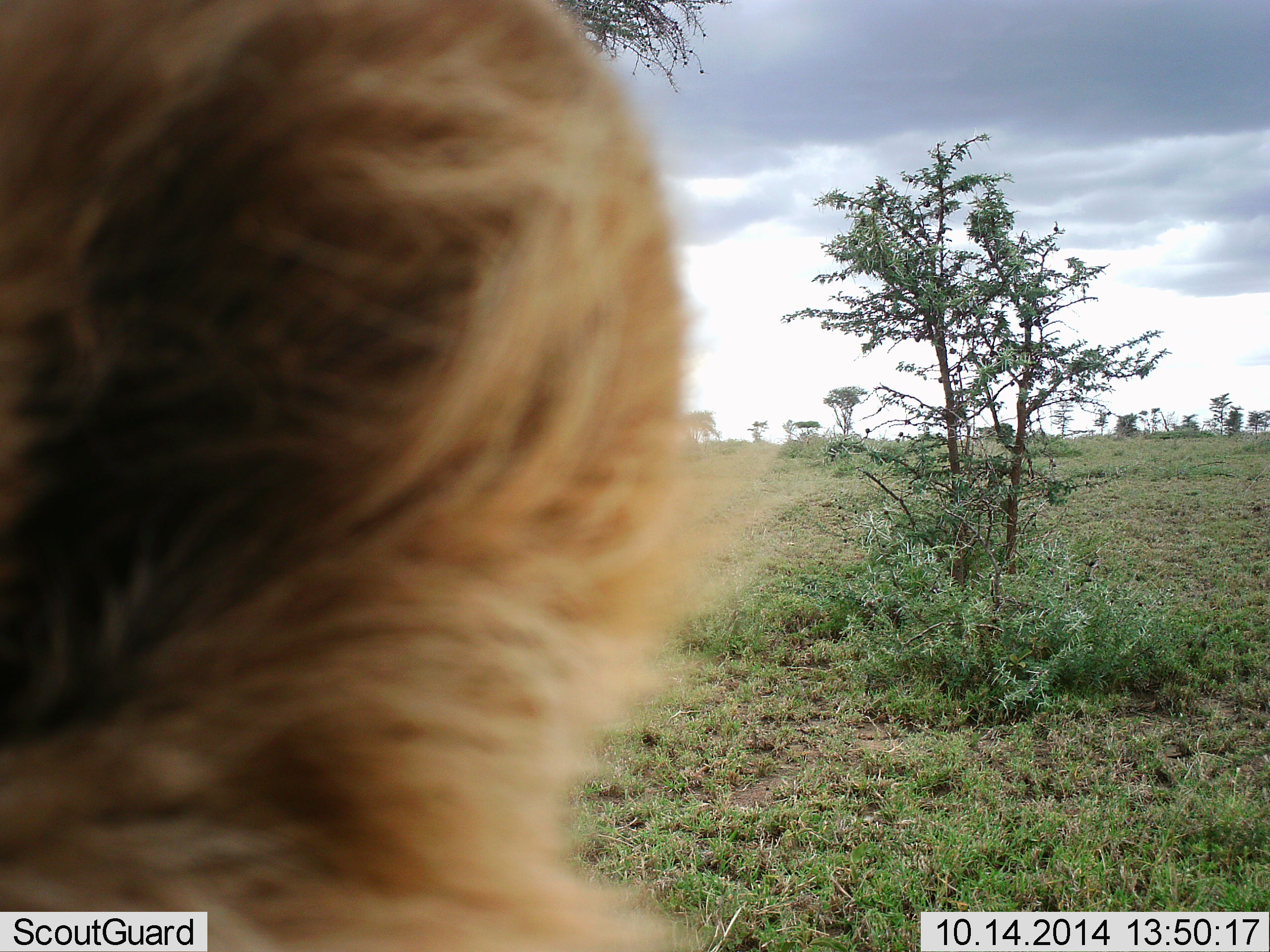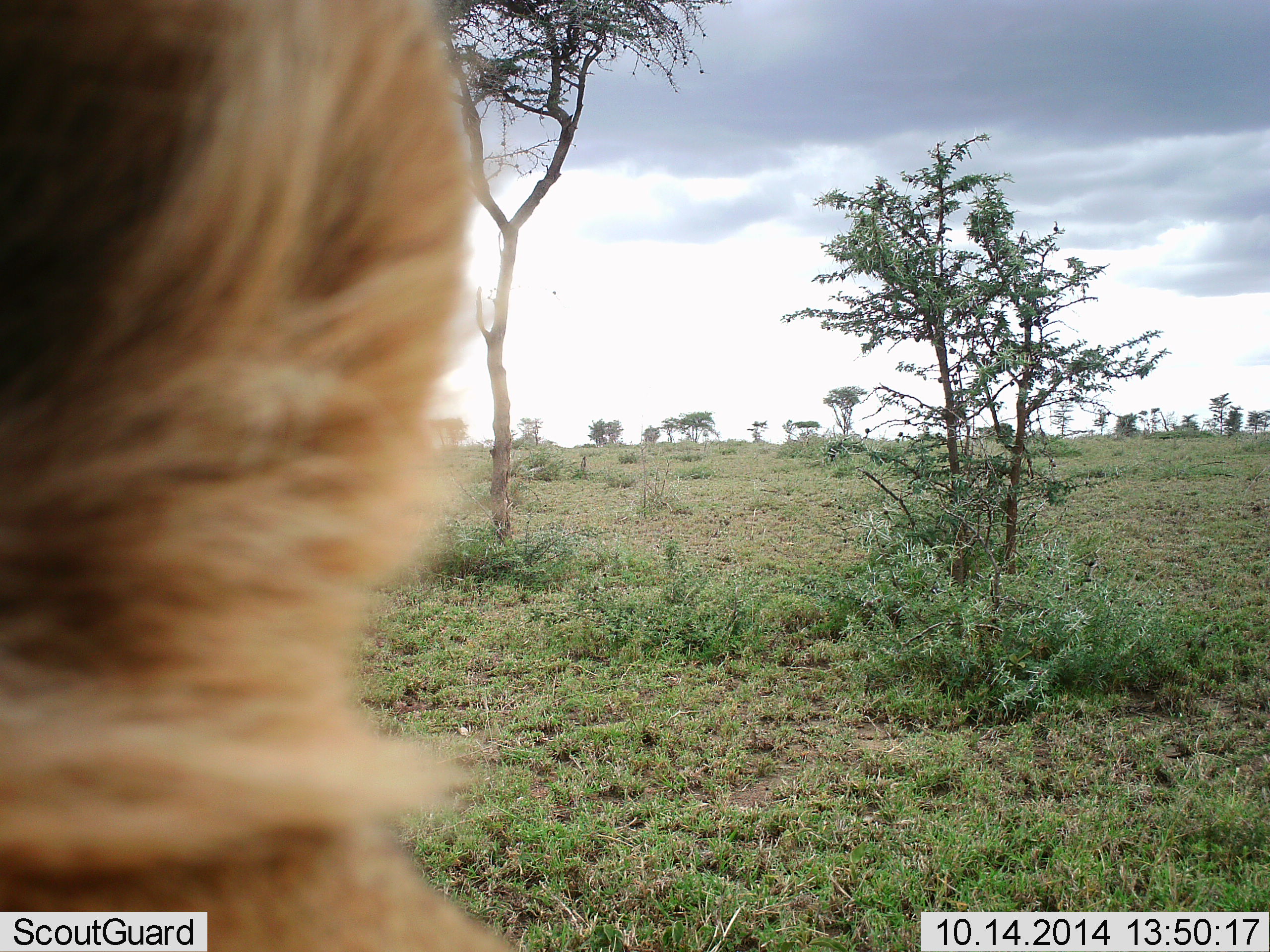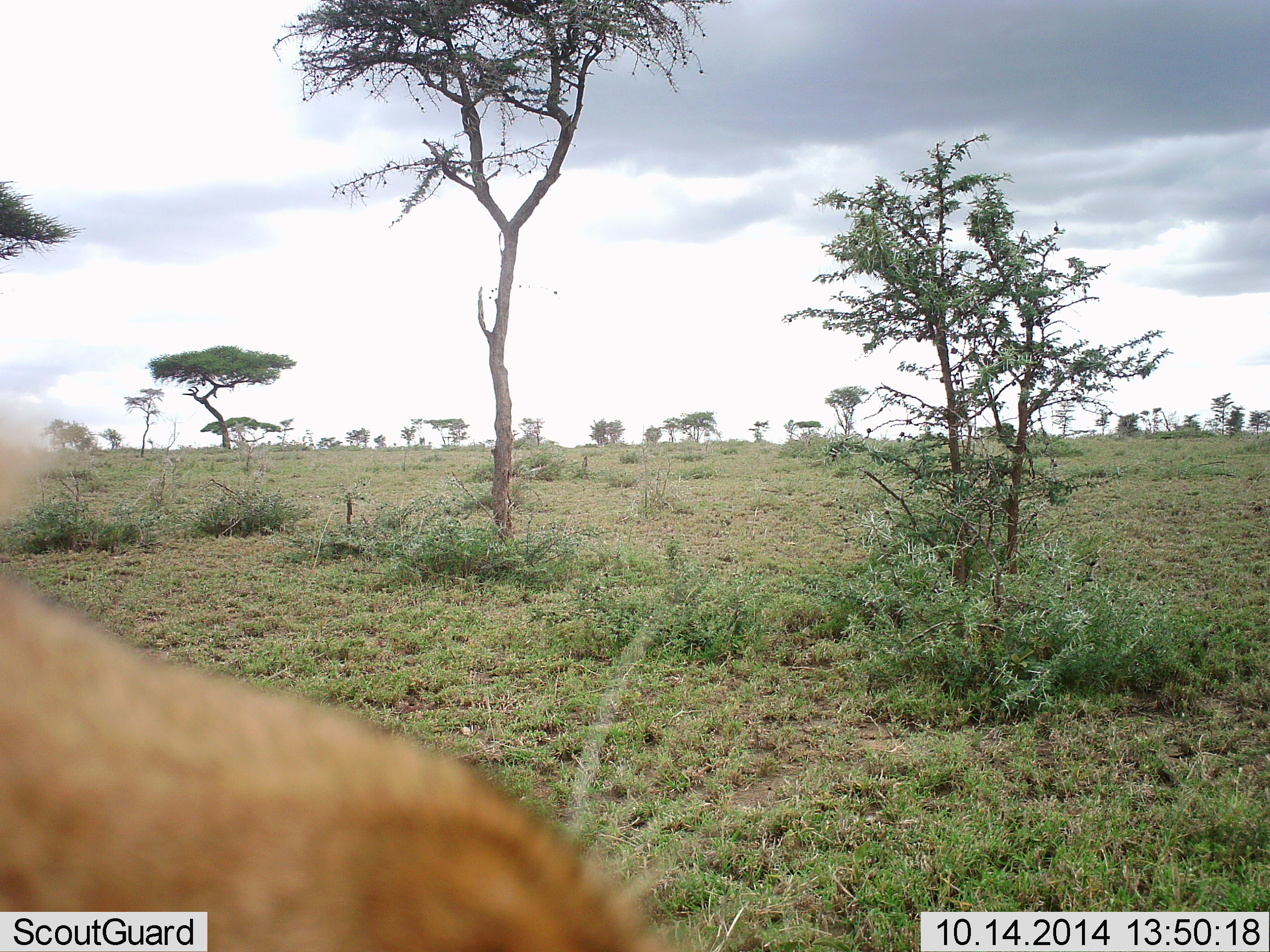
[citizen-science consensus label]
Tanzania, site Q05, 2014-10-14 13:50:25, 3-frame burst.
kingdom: Animalia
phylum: Chordata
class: Mammalia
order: Carnivora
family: Felidae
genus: Panthera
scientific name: Panthera leo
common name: lion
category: lionmale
Lionmale (lion) (Panthera leo), count 1. Behavior (volunteer vote fractions): standing 22%, resting 44%, moving 22%, interacting 11%. Young present (vote fraction): 0%. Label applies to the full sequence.